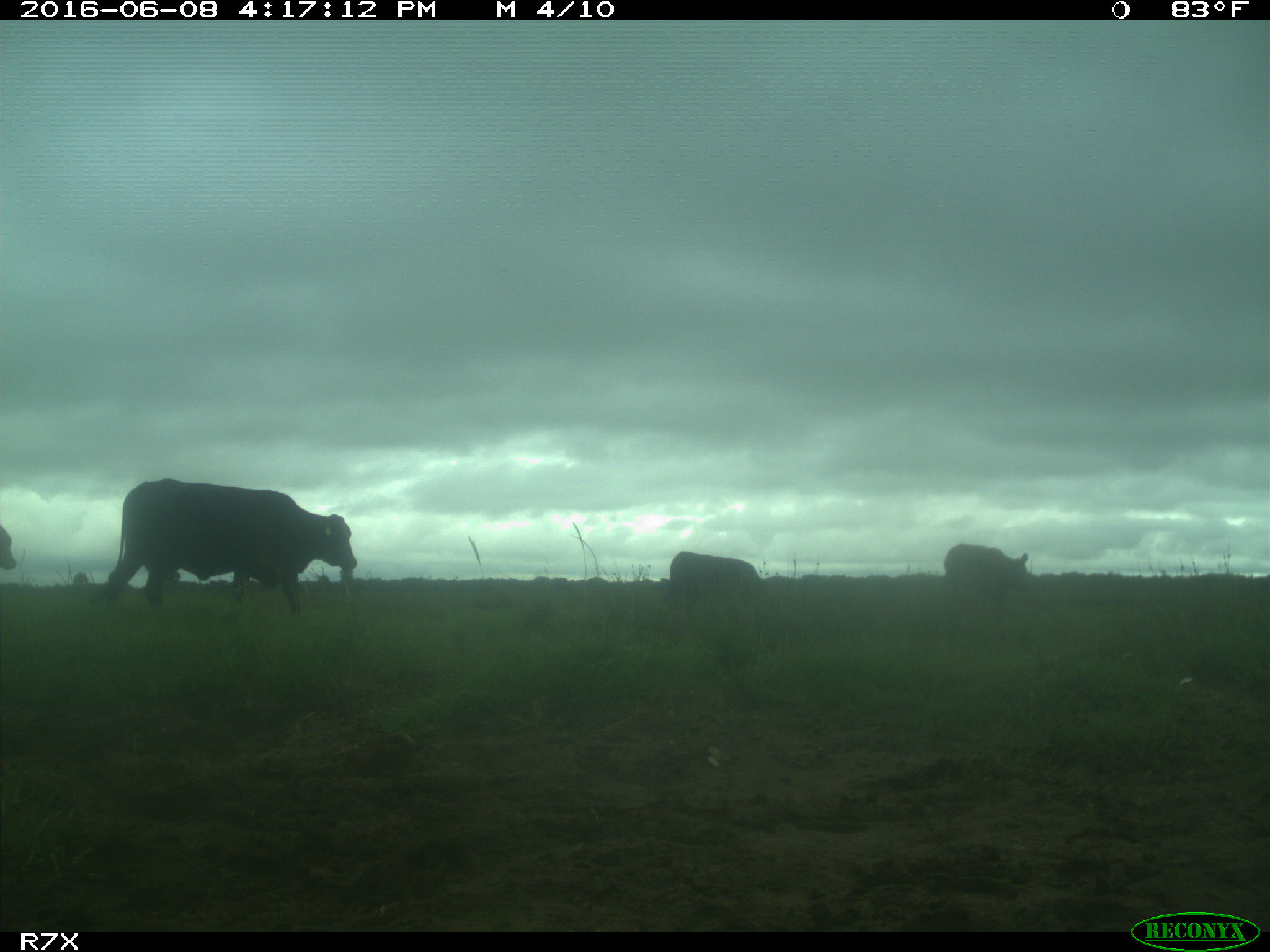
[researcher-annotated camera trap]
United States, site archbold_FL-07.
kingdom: Animalia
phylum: Chordata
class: Mammalia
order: Artiodactyla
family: Bovidae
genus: Bos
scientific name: Bos taurus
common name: domestic cow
Bos taurus (domestic cow).